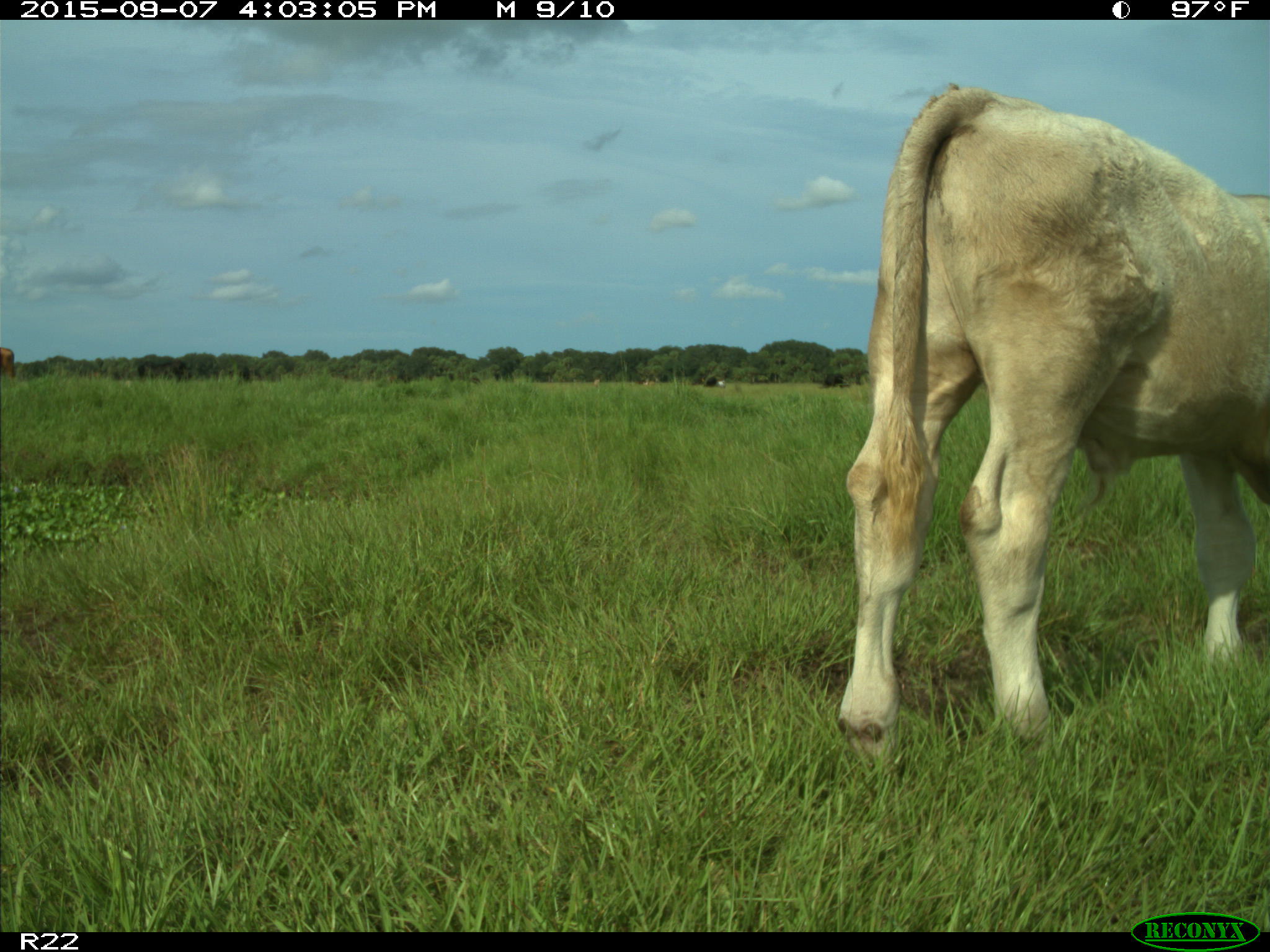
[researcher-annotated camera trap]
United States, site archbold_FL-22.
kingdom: Animalia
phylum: Chordata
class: Mammalia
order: Artiodactyla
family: Bovidae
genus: Bos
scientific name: Bos taurus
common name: domestic cow